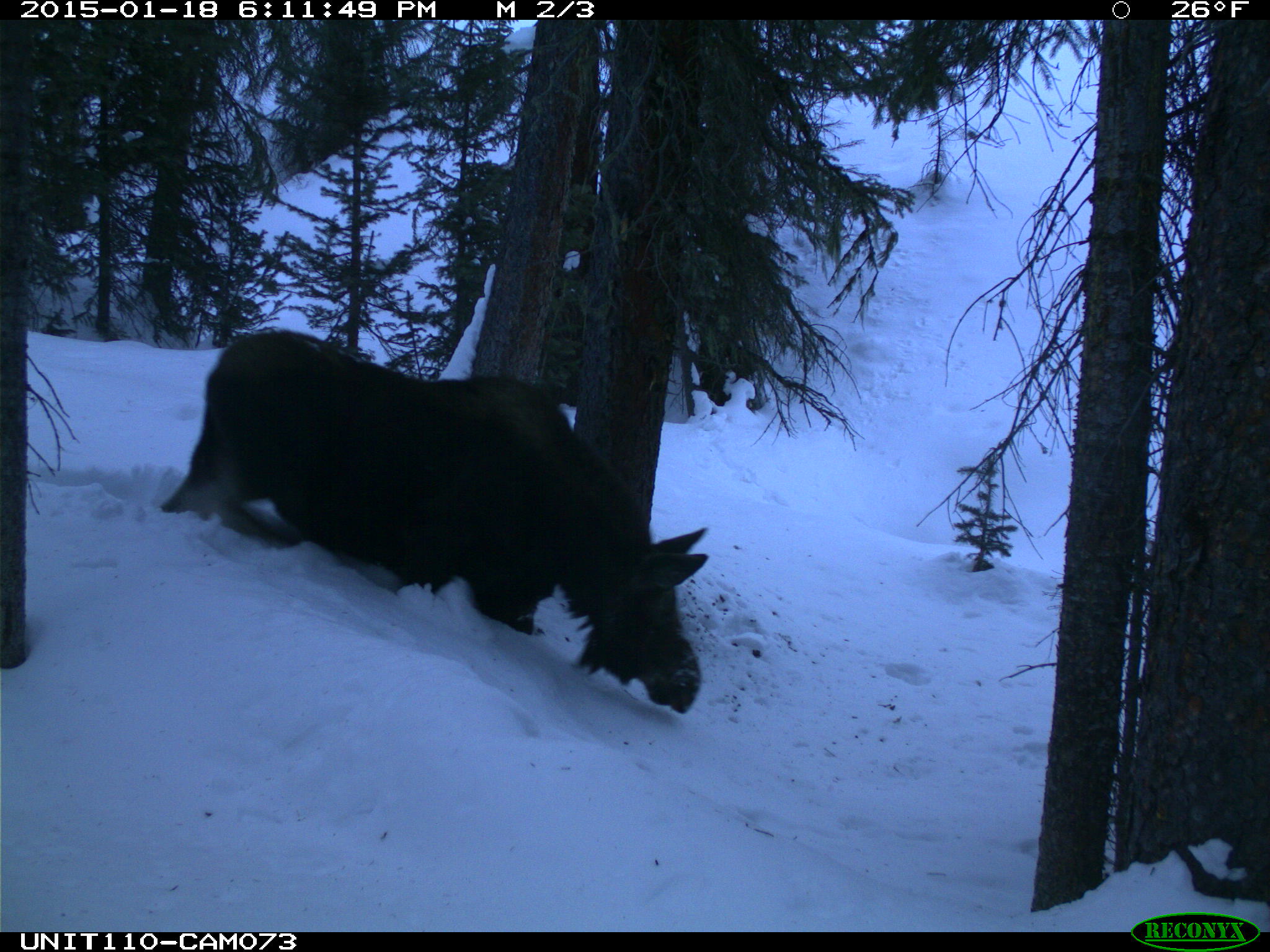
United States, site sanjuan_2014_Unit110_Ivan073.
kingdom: Animalia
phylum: Chordata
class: Mammalia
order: Artiodactyla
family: Cervidae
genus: Alces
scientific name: Alces alces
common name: moose